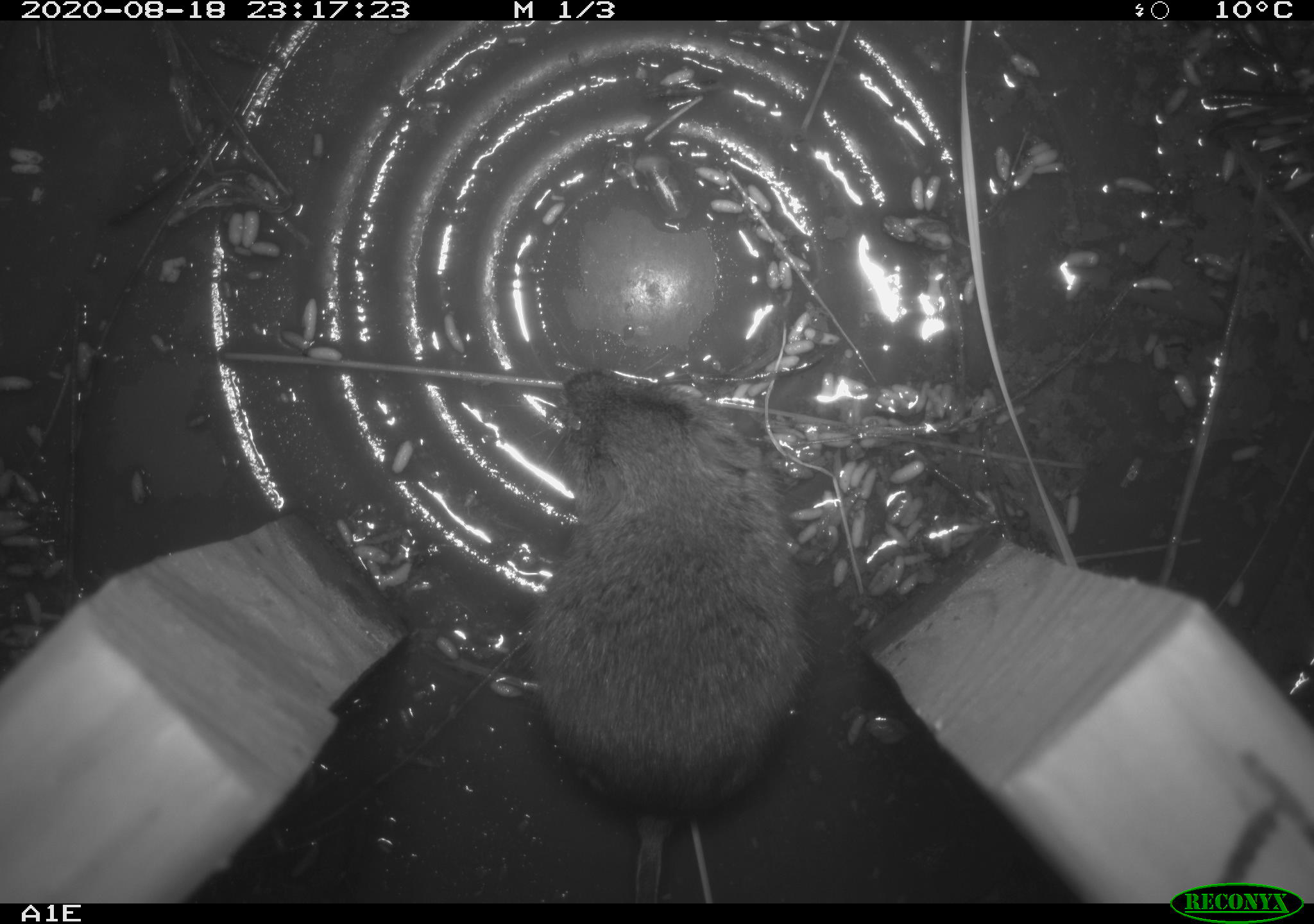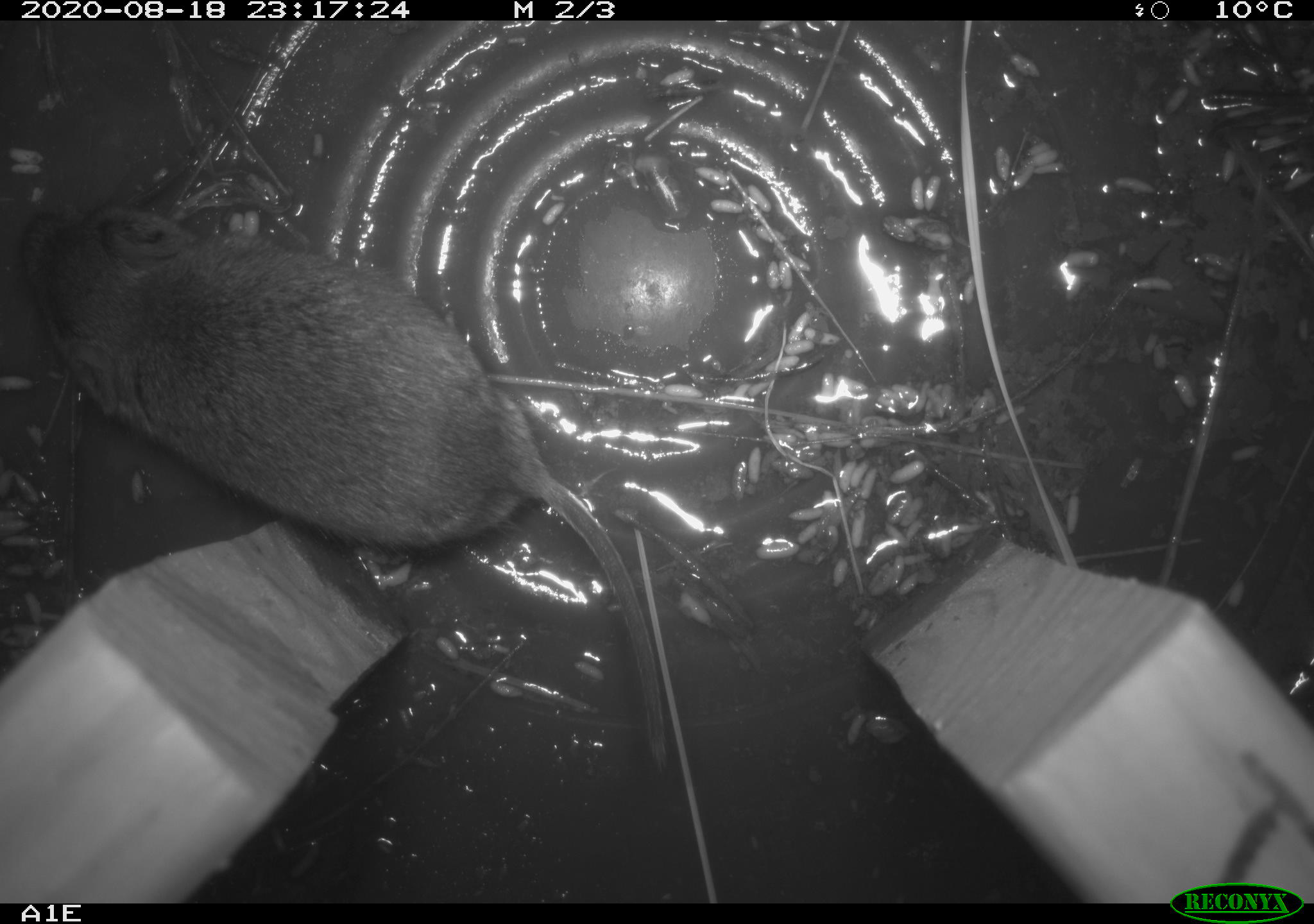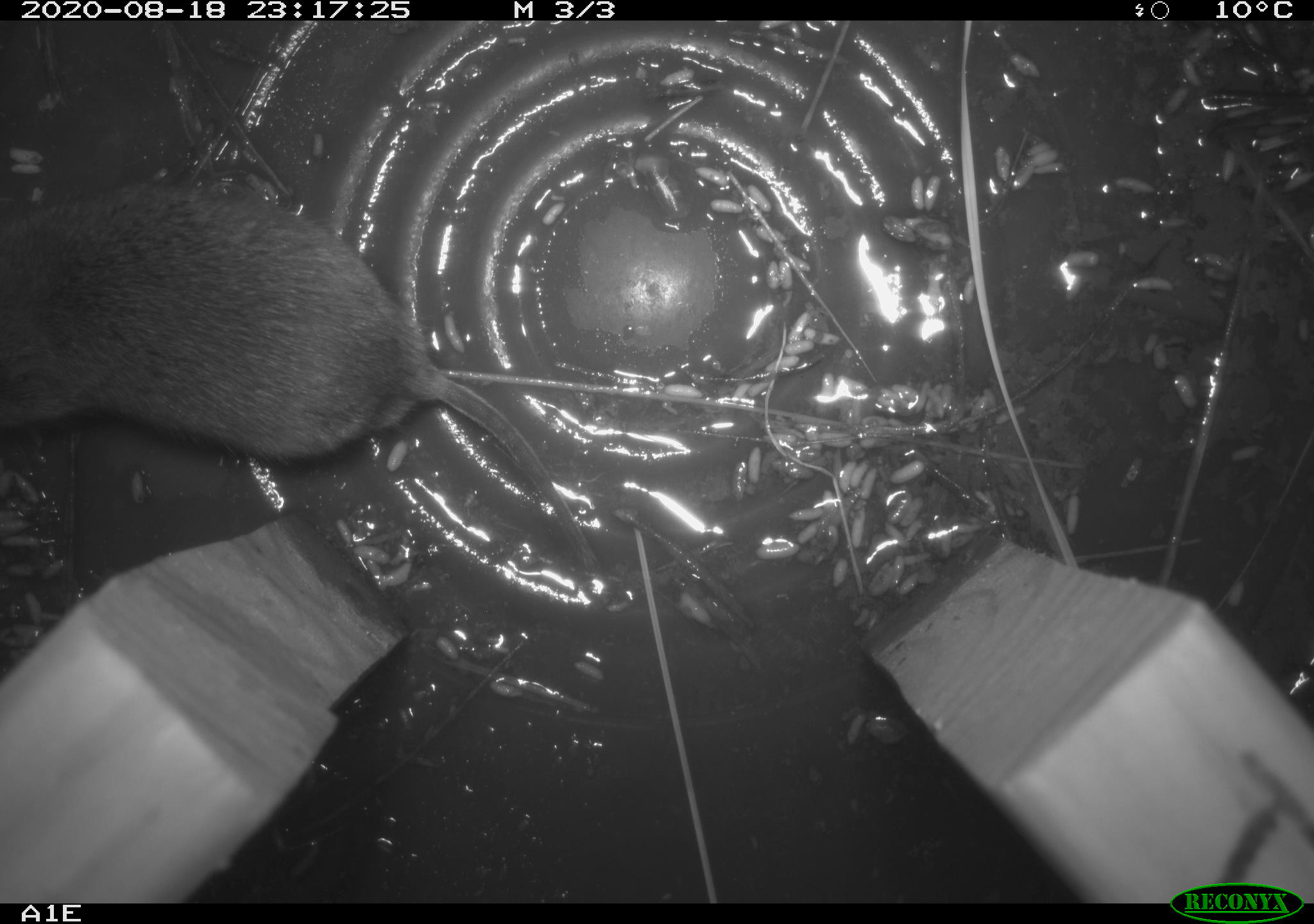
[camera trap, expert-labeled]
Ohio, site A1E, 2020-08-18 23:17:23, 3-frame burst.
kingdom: Animalia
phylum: Chordata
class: Mammalia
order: Rodentia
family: Cricetidae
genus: Microtus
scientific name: Microtus pennsylvanicus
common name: meadow vole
Meadow vole (Microtus pennsylvanicus).